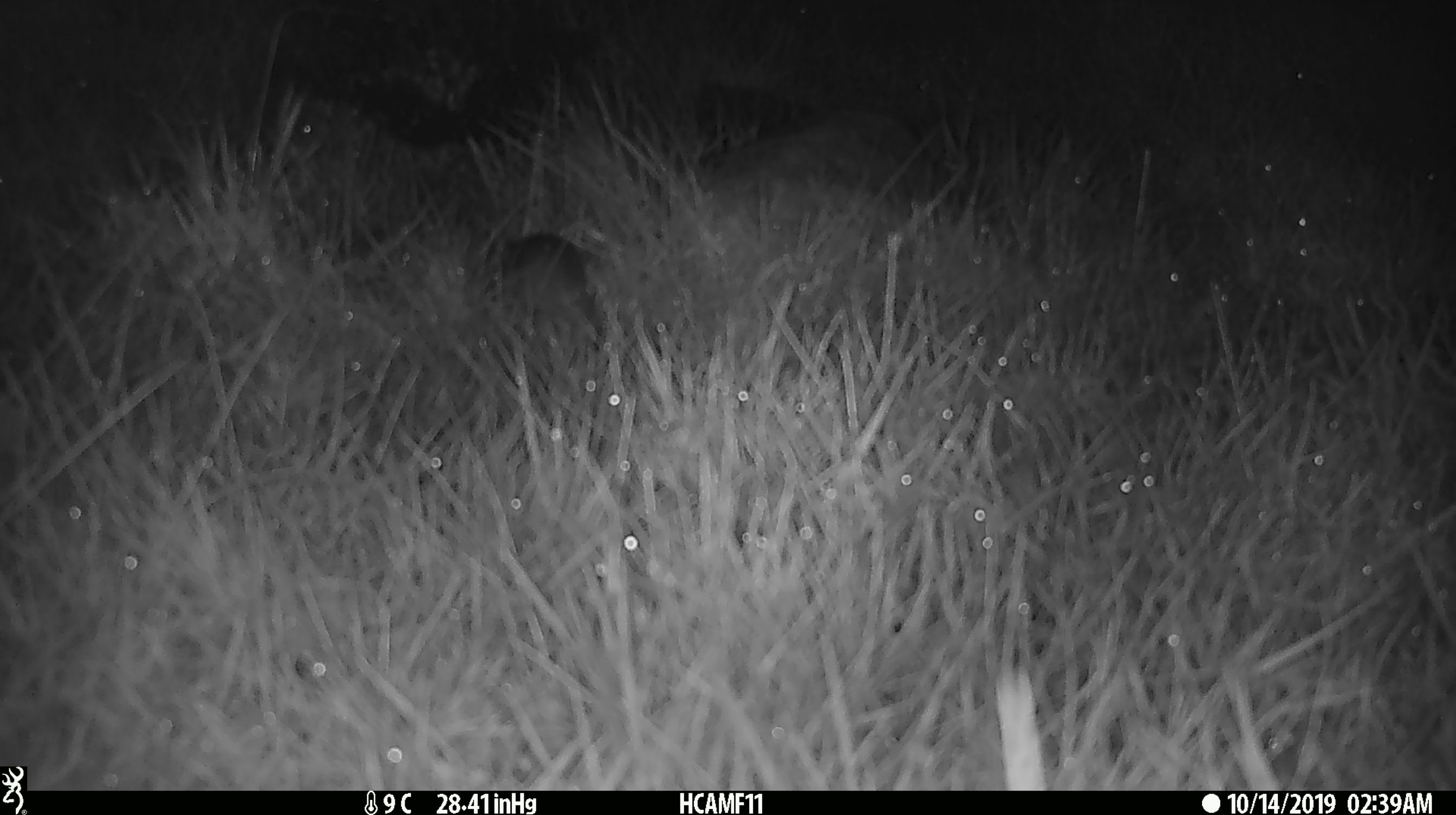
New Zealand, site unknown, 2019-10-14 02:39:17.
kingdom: Animalia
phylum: Chordata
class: Mammalia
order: Rodentia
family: Muridae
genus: Mus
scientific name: Mus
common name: mouse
Mouse (Mus).